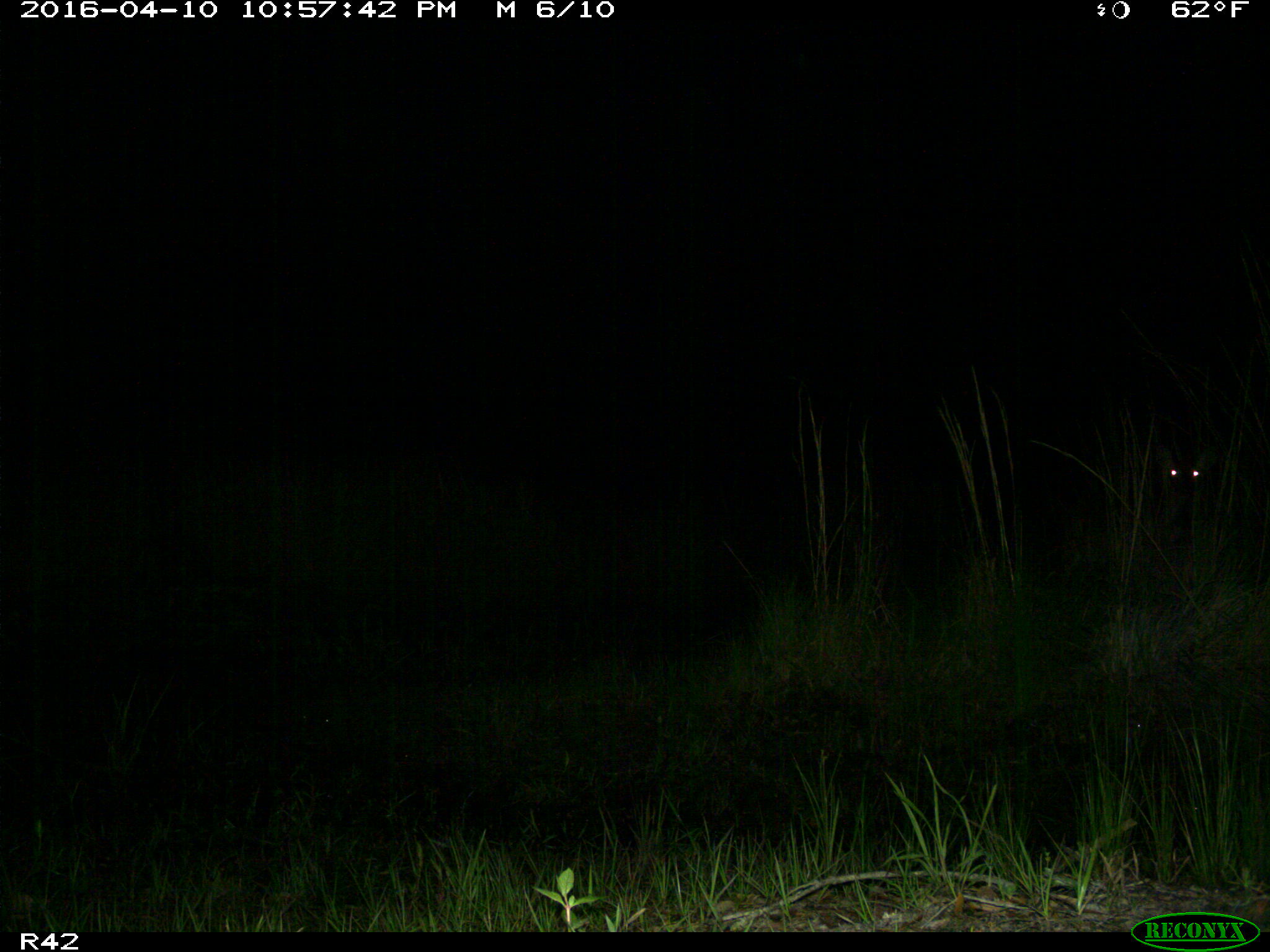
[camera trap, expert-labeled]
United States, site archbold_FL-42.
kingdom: Animalia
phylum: Chordata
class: Mammalia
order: Artiodactyla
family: Cervidae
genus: Odocoileus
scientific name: Odocoileus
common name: deer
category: unidentified deer